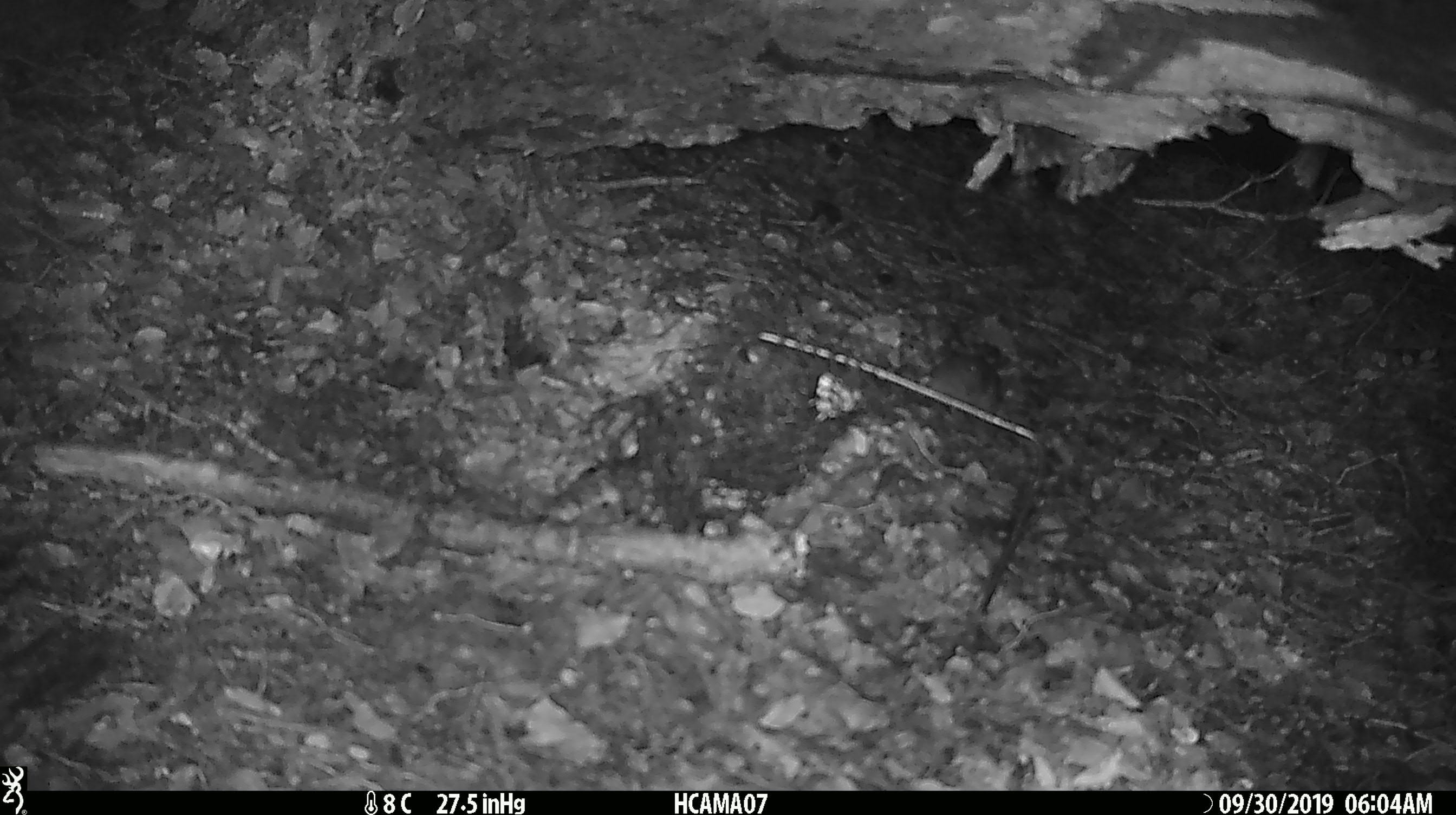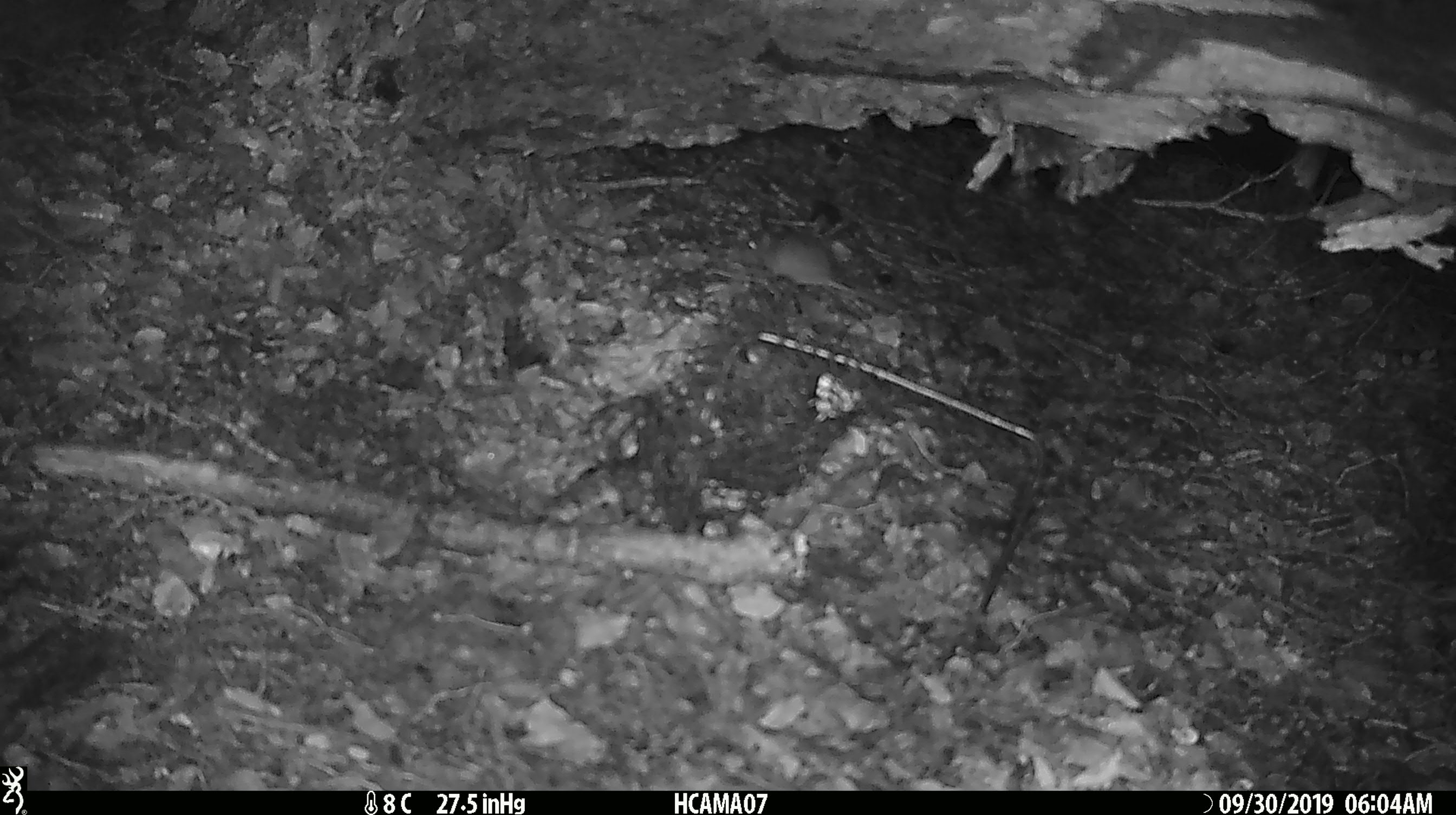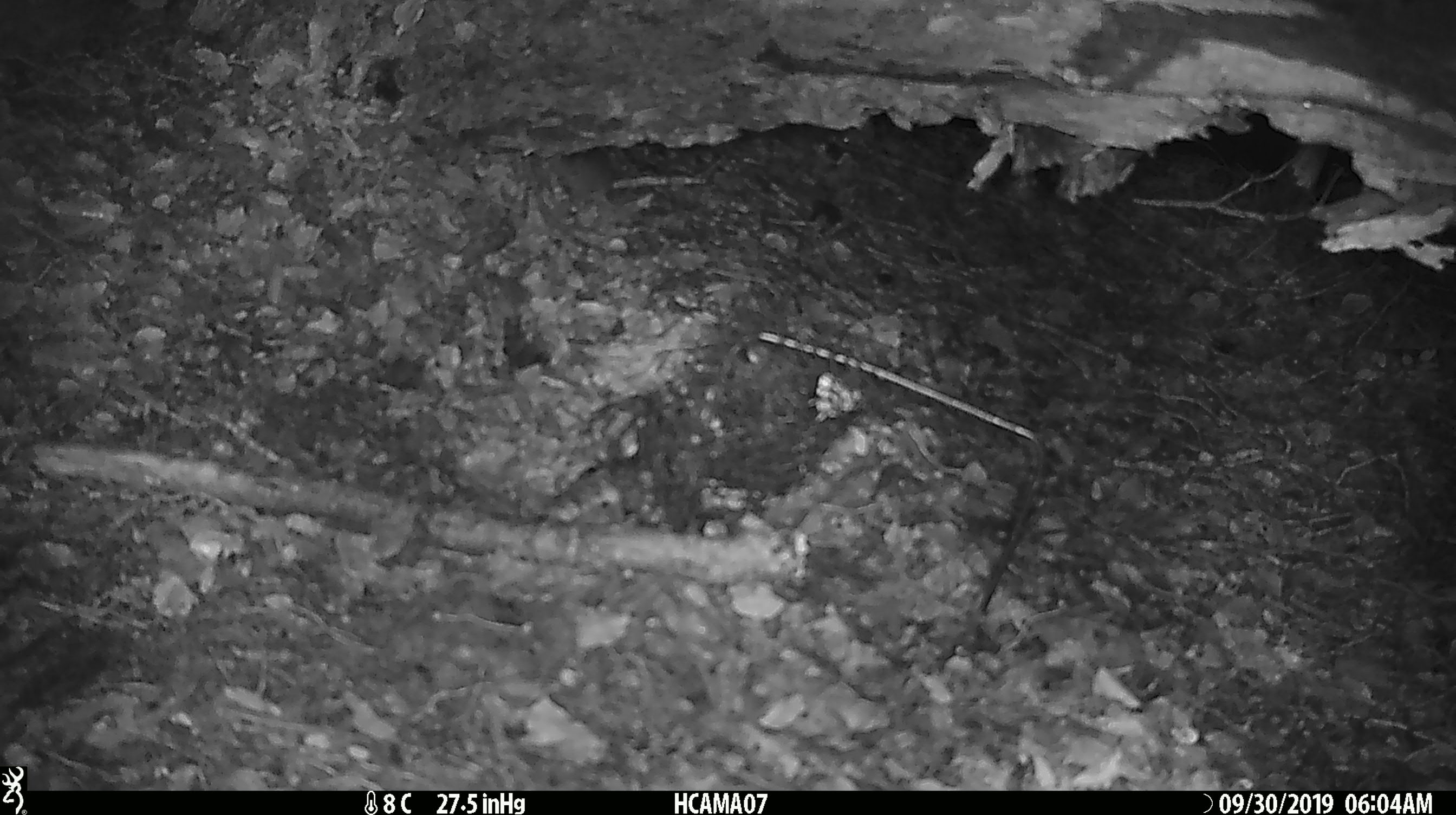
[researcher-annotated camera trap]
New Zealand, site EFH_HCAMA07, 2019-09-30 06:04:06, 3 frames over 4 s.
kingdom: Animalia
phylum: Chordata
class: Mammalia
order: Rodentia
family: Muridae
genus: Mus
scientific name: Mus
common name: mouse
Mouse (Mus).